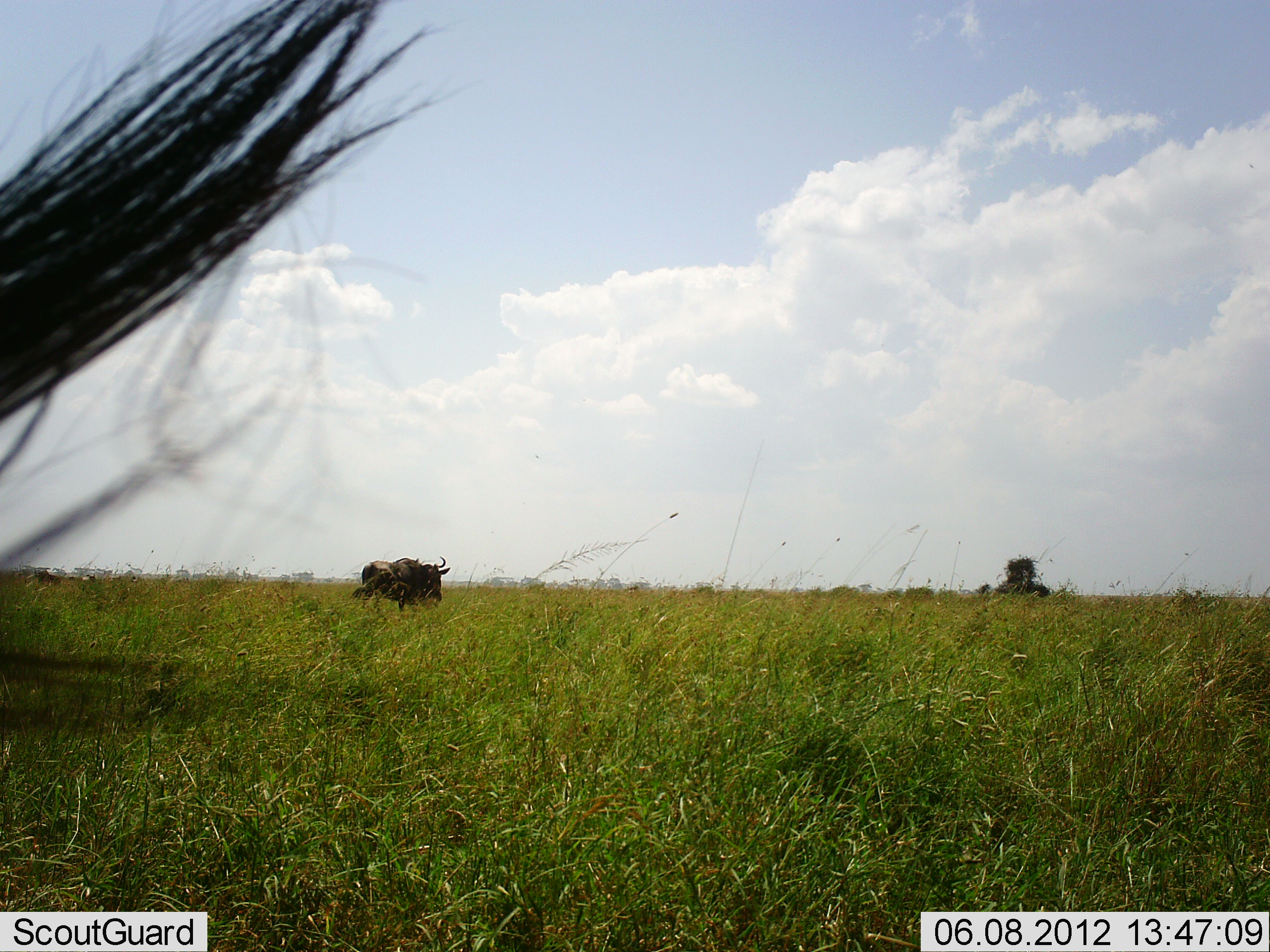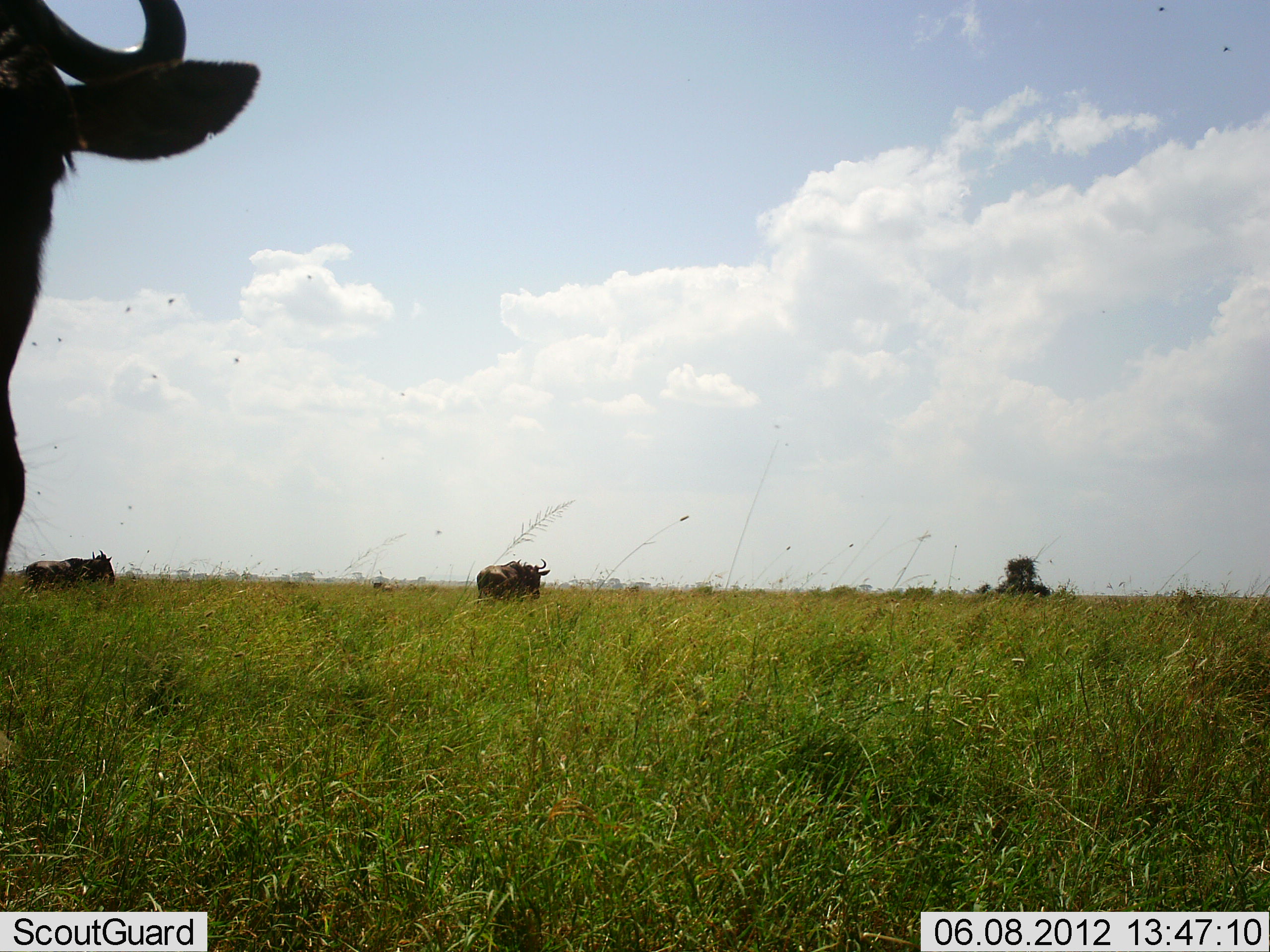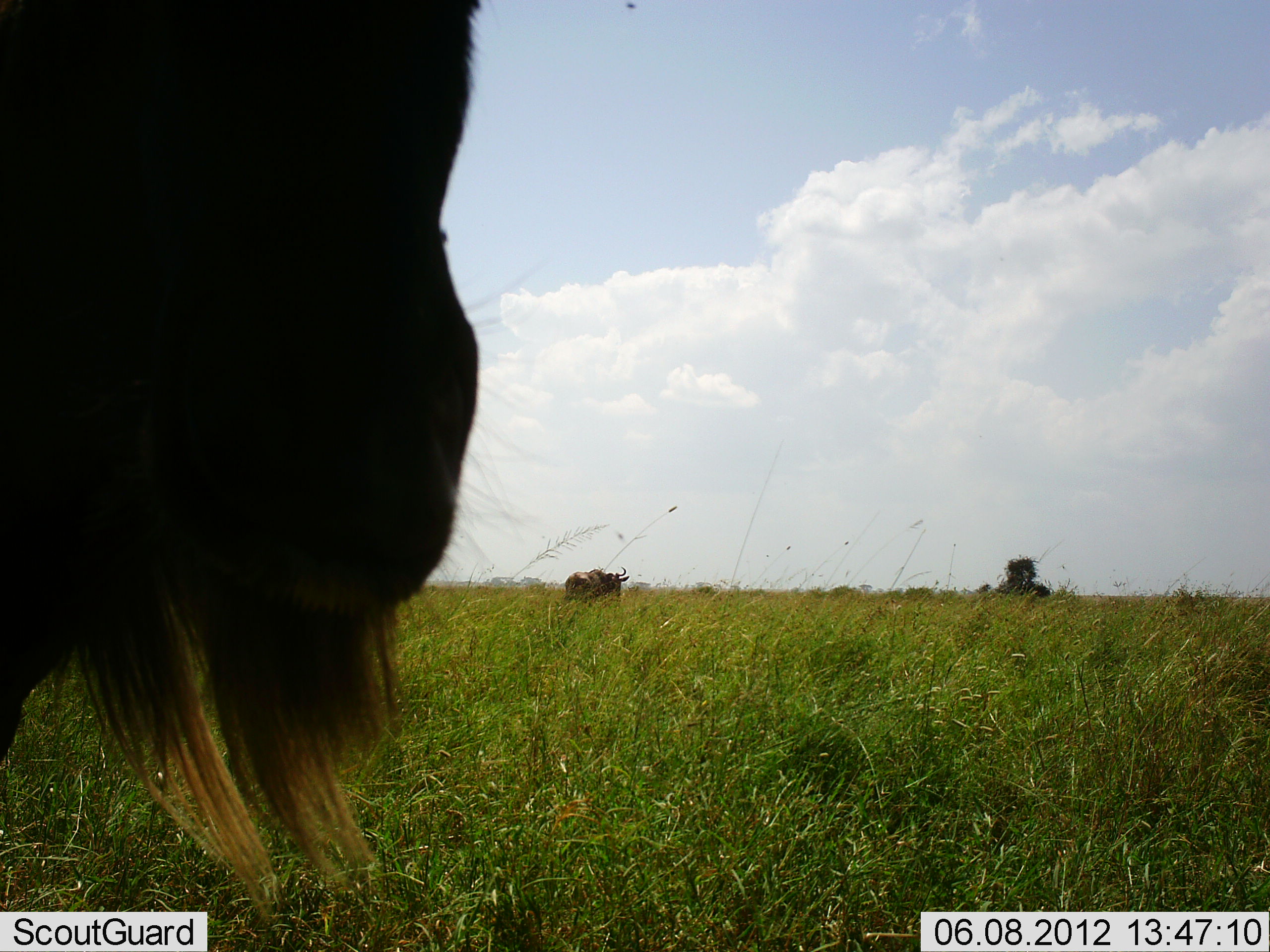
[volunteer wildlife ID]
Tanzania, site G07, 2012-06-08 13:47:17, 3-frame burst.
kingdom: Animalia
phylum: Chordata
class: Mammalia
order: Artiodactyla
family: Bovidae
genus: Connochaetes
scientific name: Connochaetes taurinus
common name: blue wildebeest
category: wildebeest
Wildebeest (blue wildebeest) (Connochaetes taurinus), count 3. Behavior (volunteer vote fractions): standing 40%, resting 0%, moving 90%, interacting 0%. Young present (vote fraction): 0%. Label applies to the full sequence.